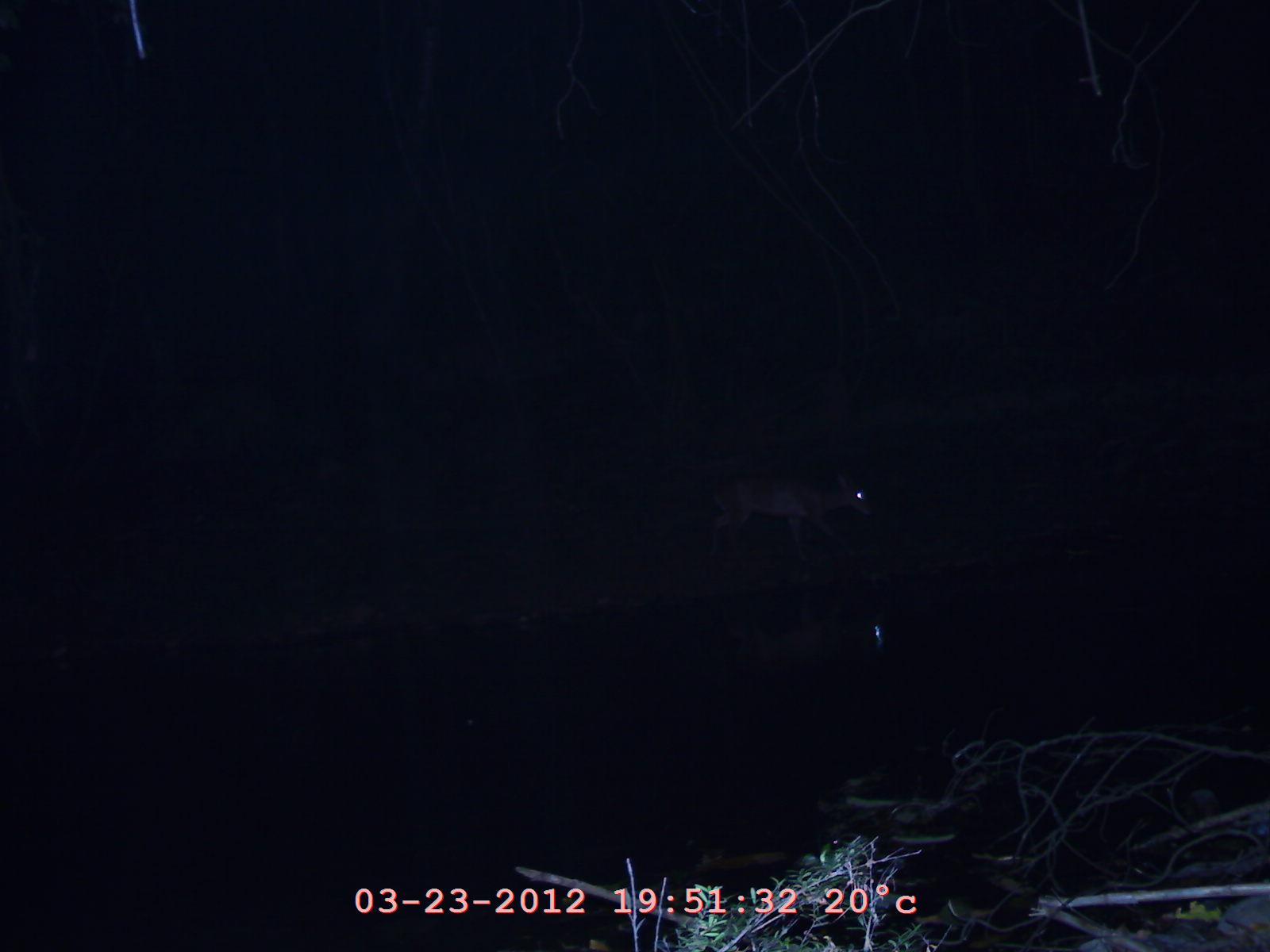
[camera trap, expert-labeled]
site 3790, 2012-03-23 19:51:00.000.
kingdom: Animalia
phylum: Chordata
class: Mammalia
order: Artiodactyla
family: Cervidae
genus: Muntiacus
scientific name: Muntiacus muntjak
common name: southern red muntjac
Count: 1.